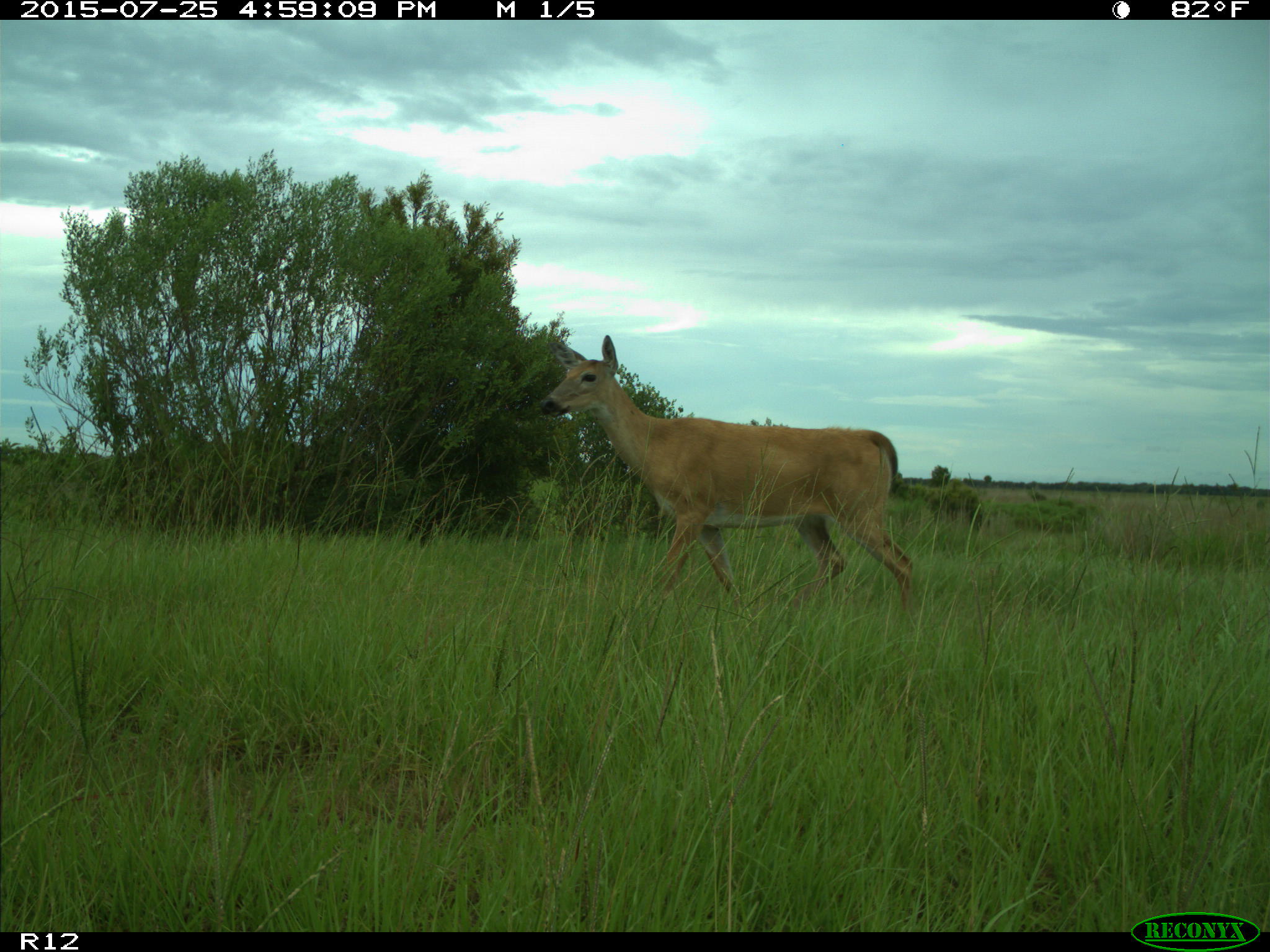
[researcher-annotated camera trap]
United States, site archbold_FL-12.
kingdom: Animalia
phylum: Chordata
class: Mammalia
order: Artiodactyla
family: Cervidae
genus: Odocoileus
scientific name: Odocoileus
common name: deer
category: unidentified deer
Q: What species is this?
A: Unidentified deer (deer) (Odocoileus).